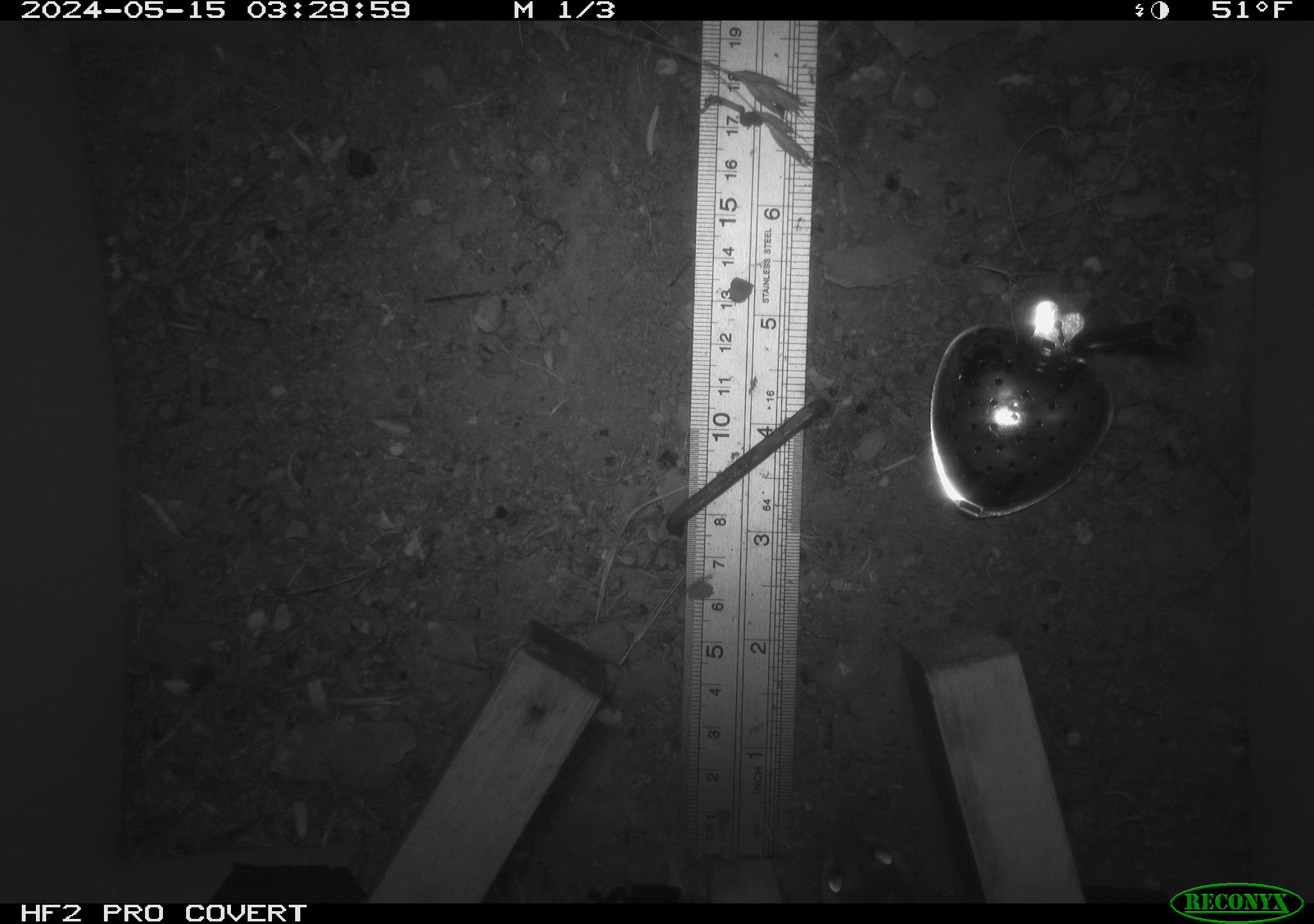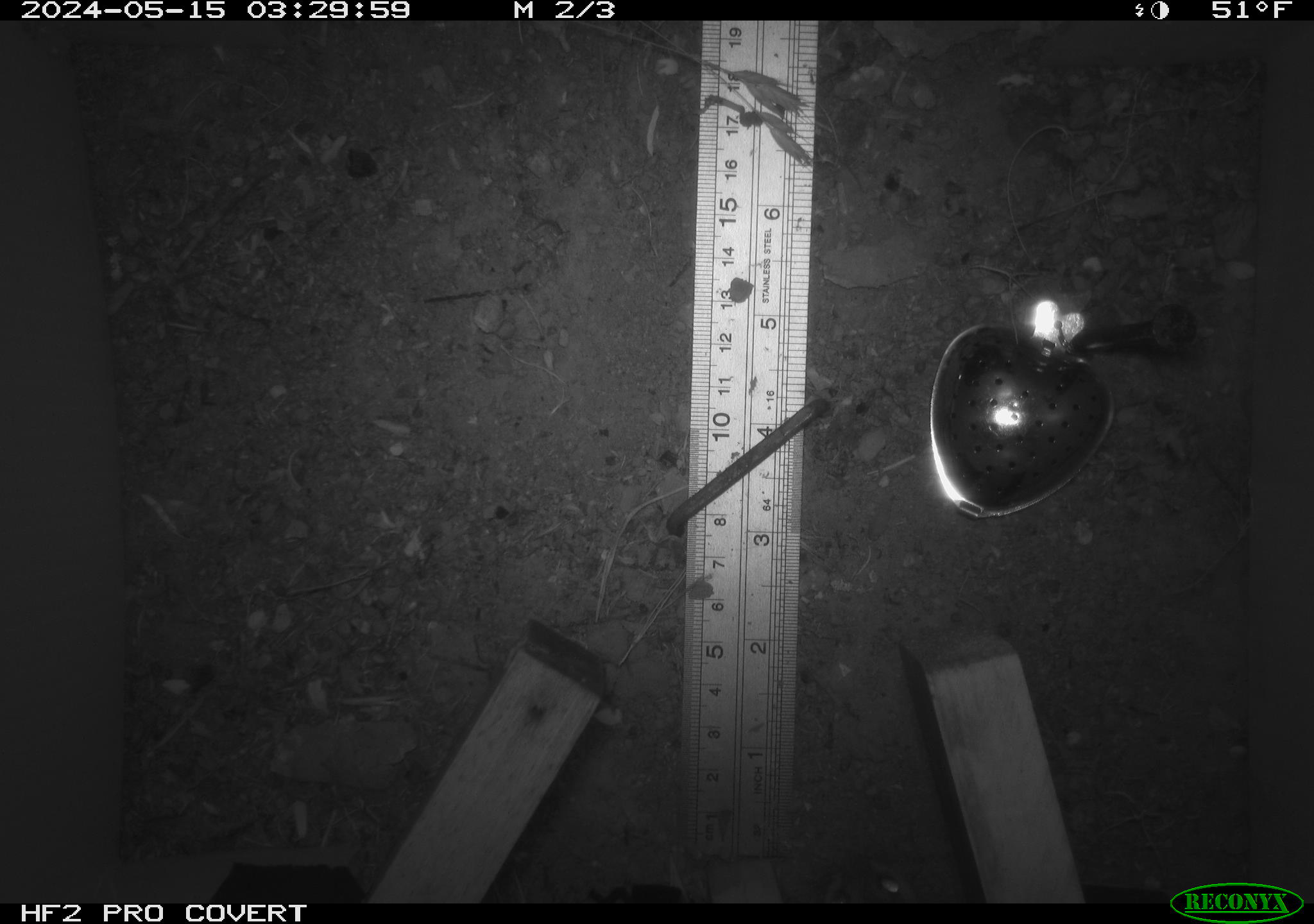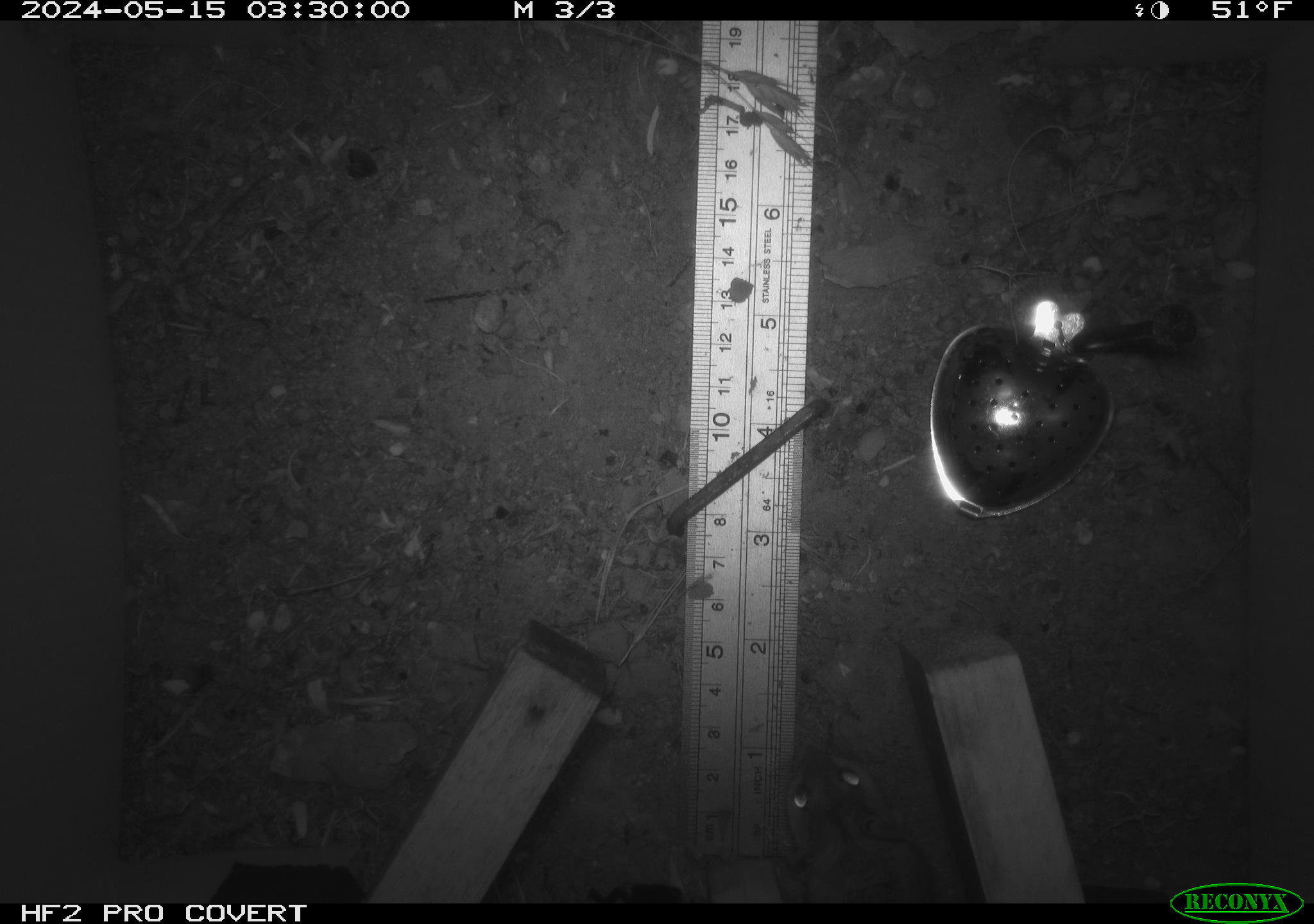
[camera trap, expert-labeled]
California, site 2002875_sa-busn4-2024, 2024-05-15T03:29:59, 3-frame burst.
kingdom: Animalia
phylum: Chordata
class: Mammalia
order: Rodentia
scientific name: Rodentia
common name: rodent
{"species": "rodent (Rodentia)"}